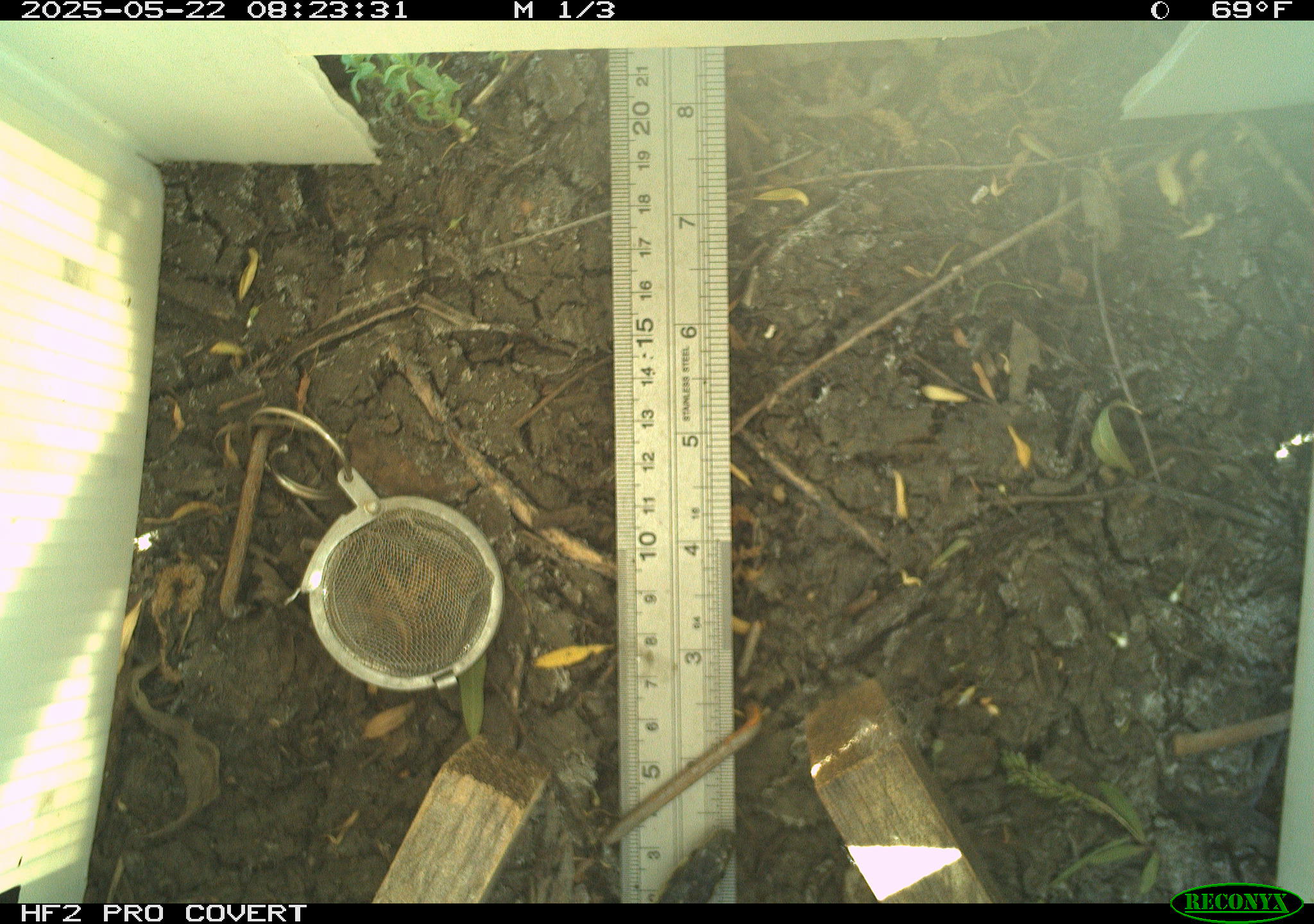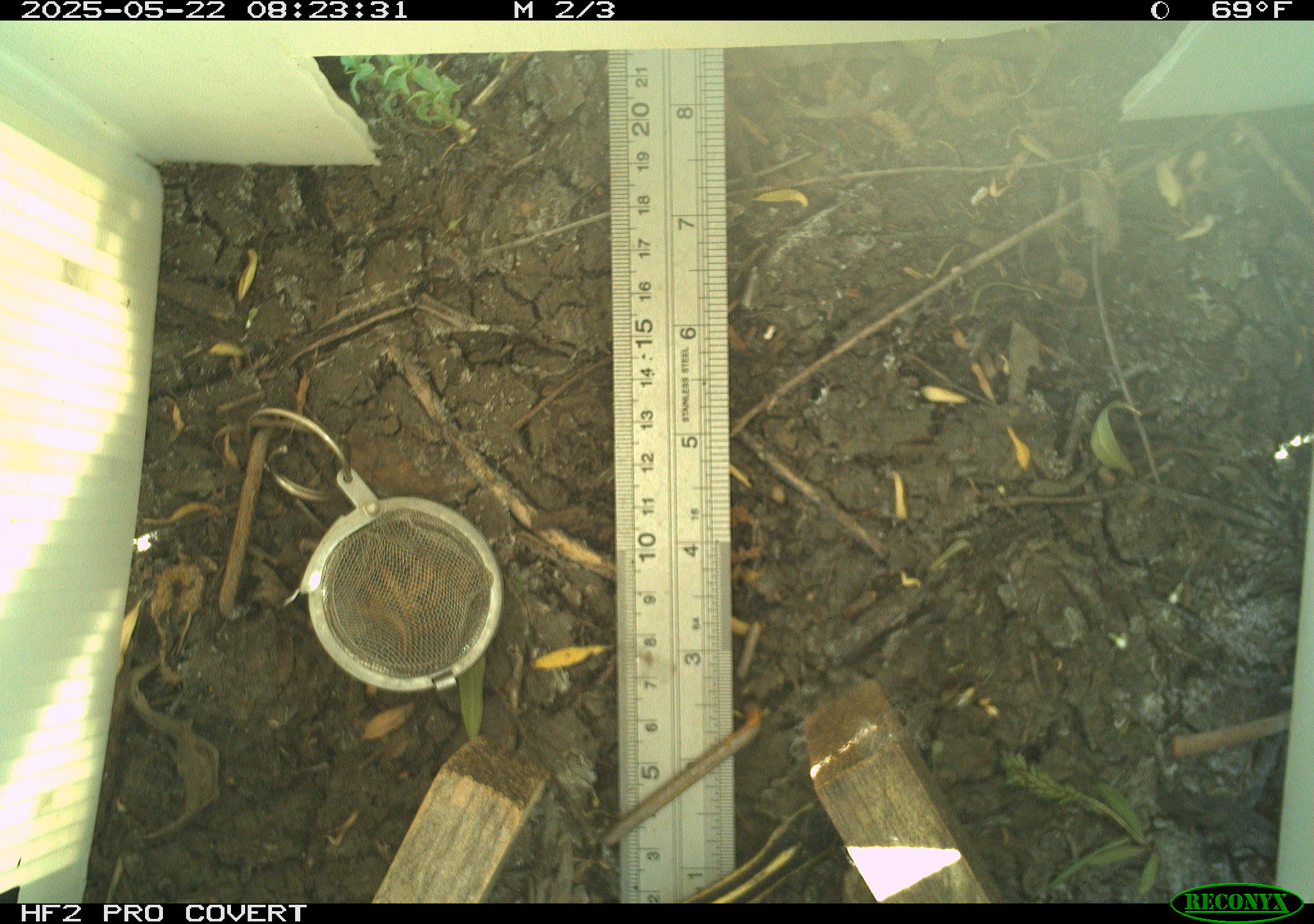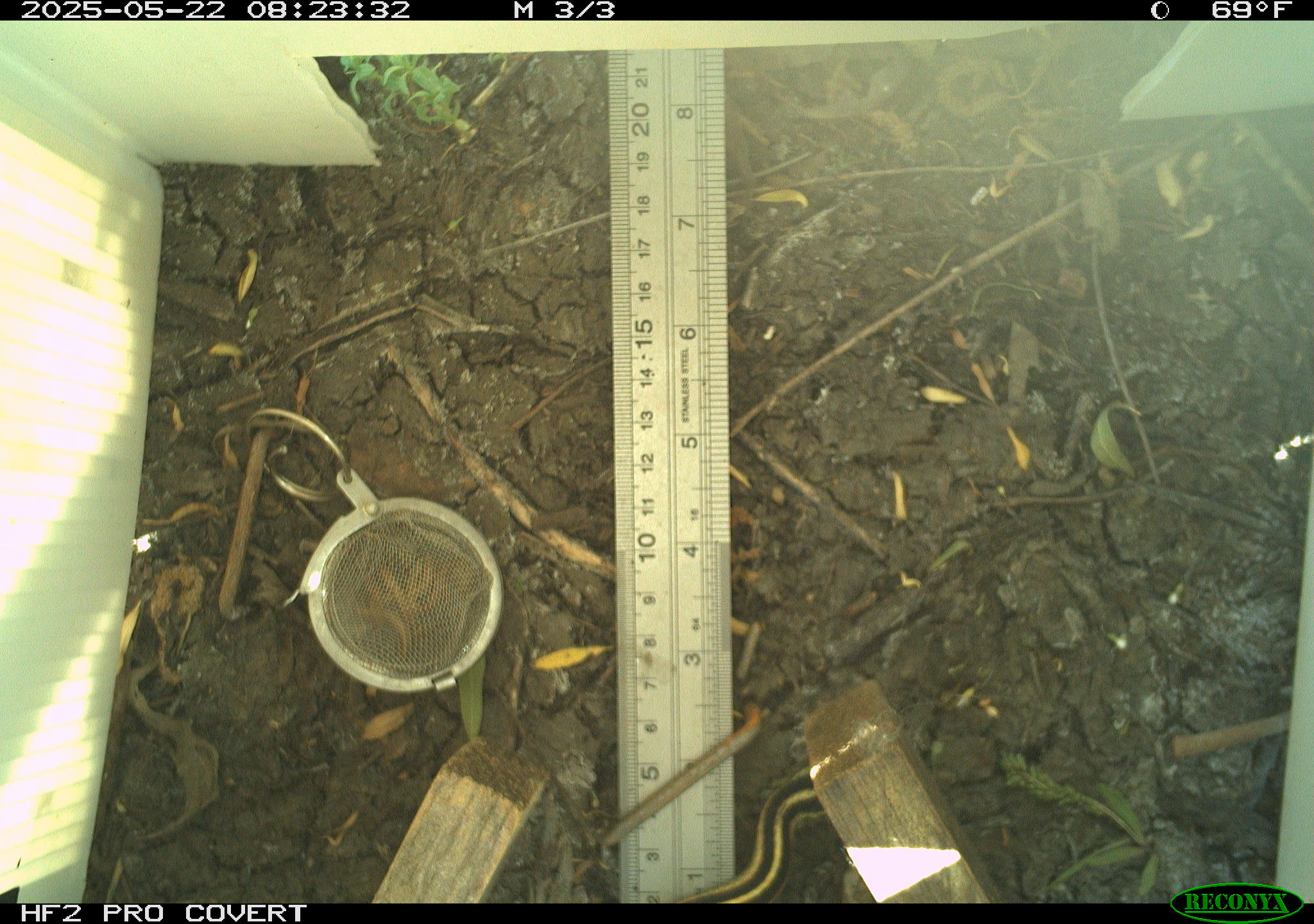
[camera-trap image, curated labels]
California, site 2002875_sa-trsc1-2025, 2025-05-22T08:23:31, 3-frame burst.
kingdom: Animalia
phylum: Chordata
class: Reptilia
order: Squamata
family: Colubridae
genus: Thamnophis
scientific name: Thamnophis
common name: american gartersnakes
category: thamnophis species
Thamnophis species (american gartersnakes) (Thamnophis).